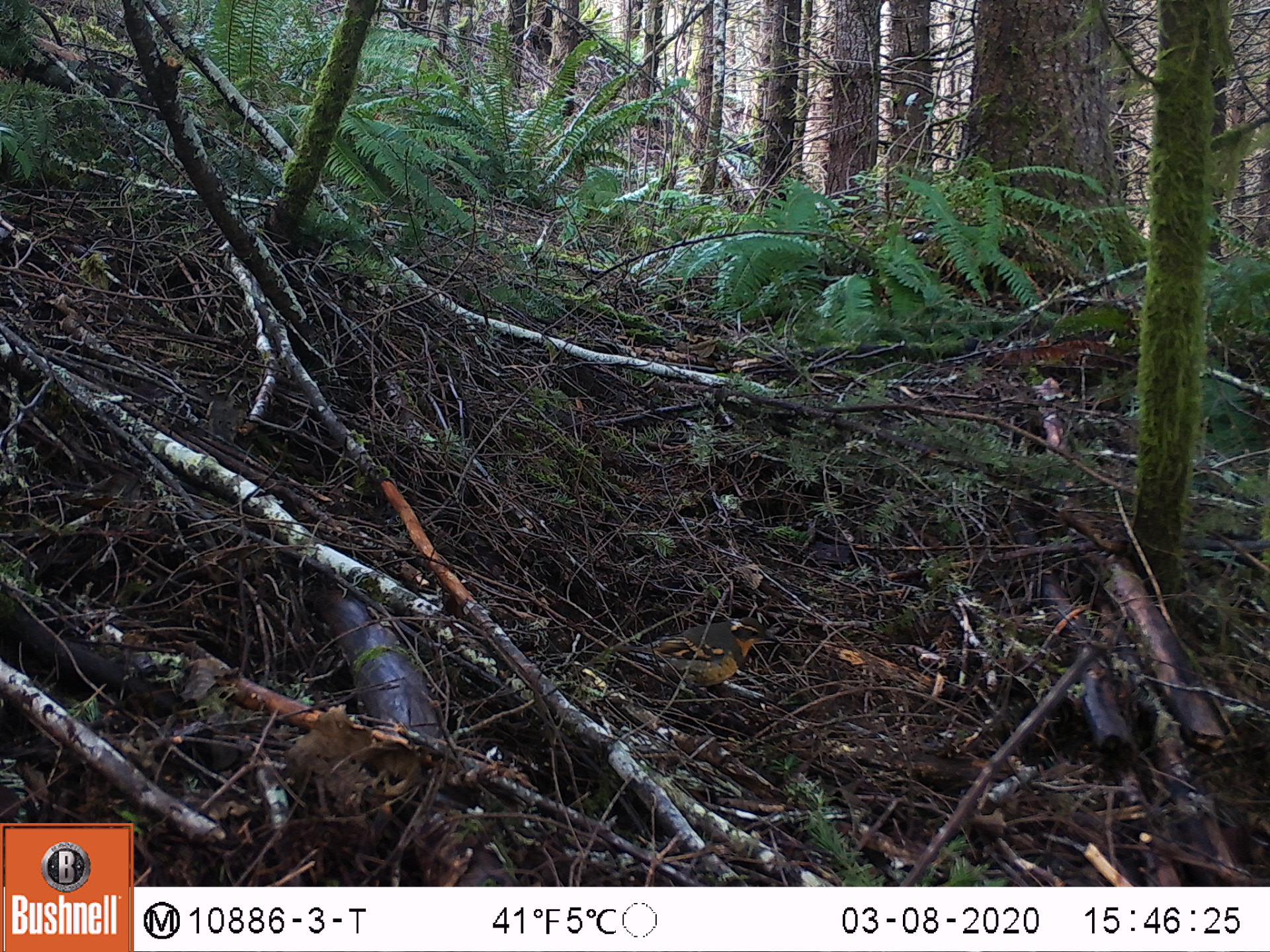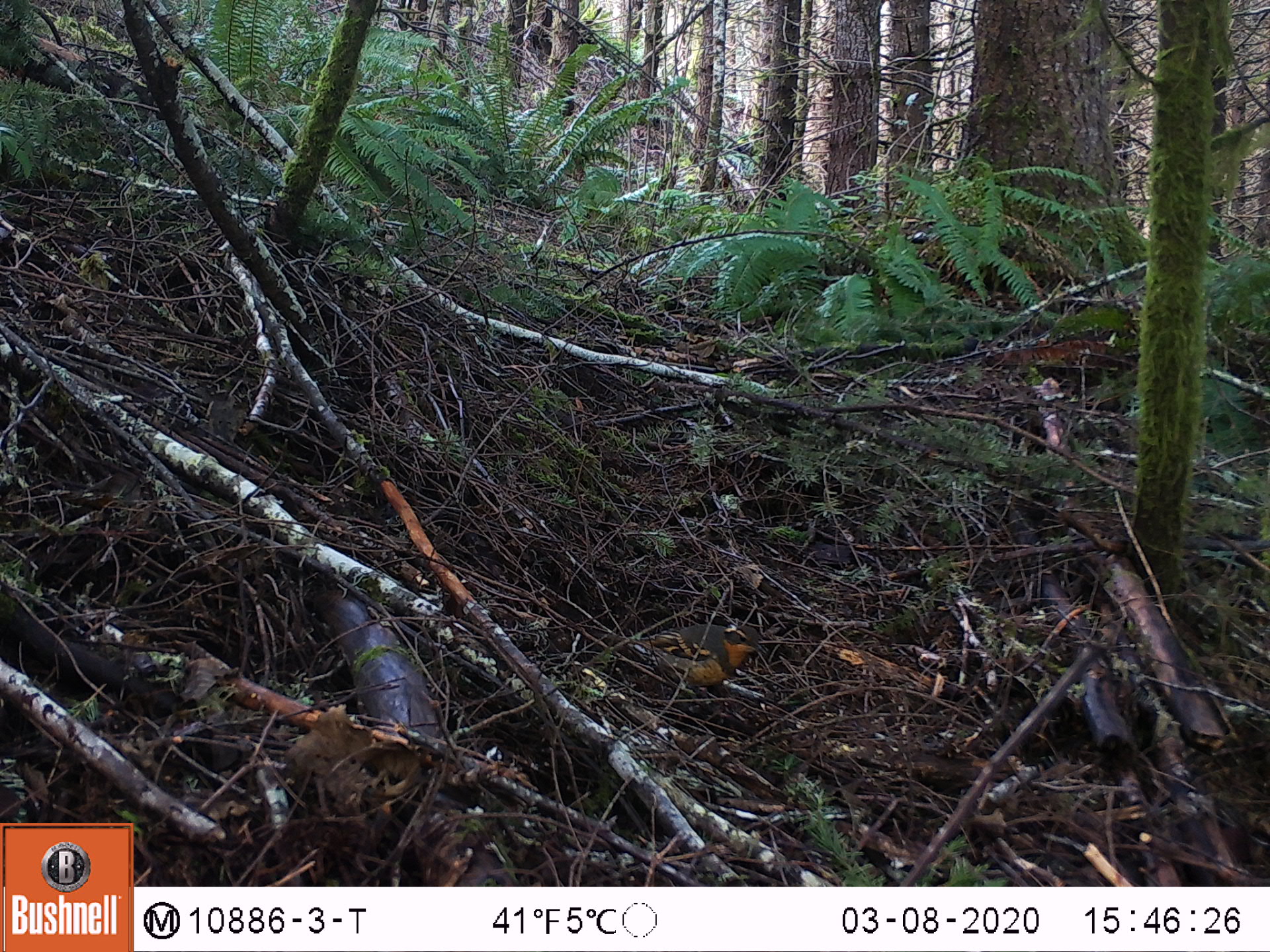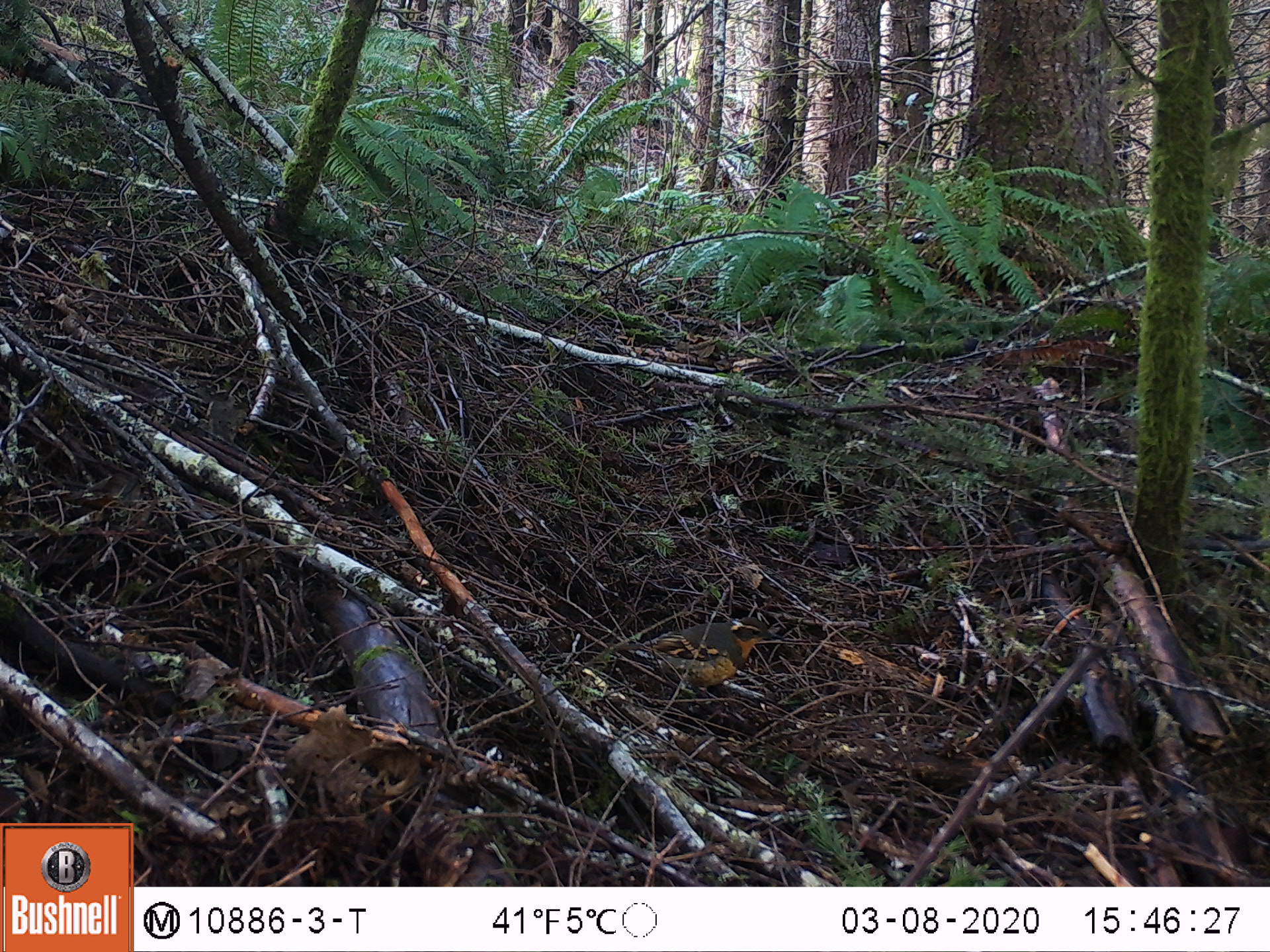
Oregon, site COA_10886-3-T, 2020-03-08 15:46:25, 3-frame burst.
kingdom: Animalia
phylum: Chordata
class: Aves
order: Passeriformes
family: Turdidae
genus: Ixoreus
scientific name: Ixoreus naevius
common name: varied thrush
Varied thrush (Ixoreus naevius).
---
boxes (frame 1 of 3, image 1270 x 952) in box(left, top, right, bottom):
varied thrush: box(623, 617, 776, 681)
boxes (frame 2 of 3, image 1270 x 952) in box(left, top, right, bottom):
varied thrush: box(621, 625, 769, 691)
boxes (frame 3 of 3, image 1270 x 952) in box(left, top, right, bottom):
varied thrush: box(614, 618, 780, 683)